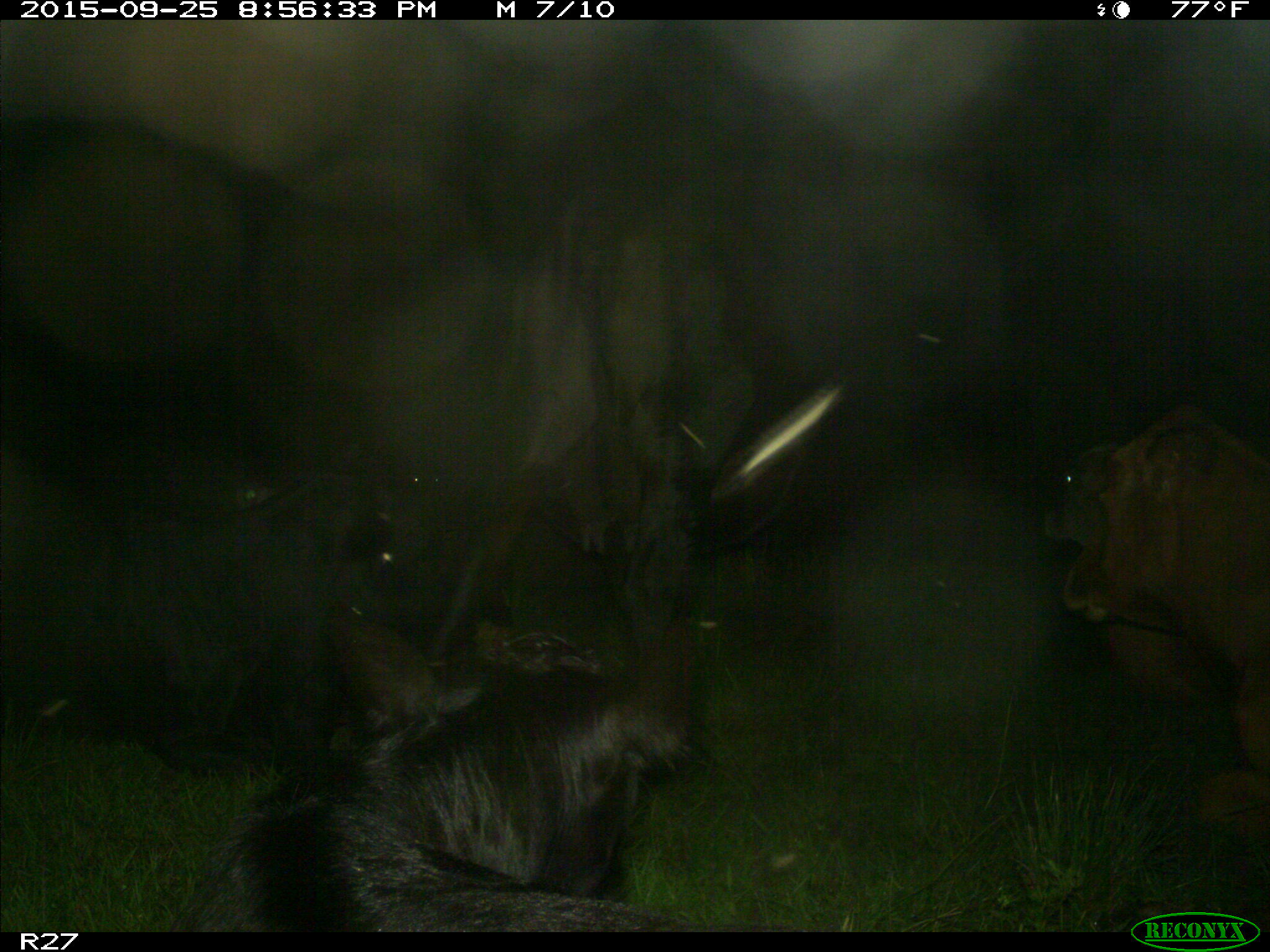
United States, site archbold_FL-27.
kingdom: Animalia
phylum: Chordata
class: Mammalia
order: Artiodactyla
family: Bovidae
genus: Bos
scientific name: Bos taurus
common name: domestic cow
Bos taurus (domestic cow).